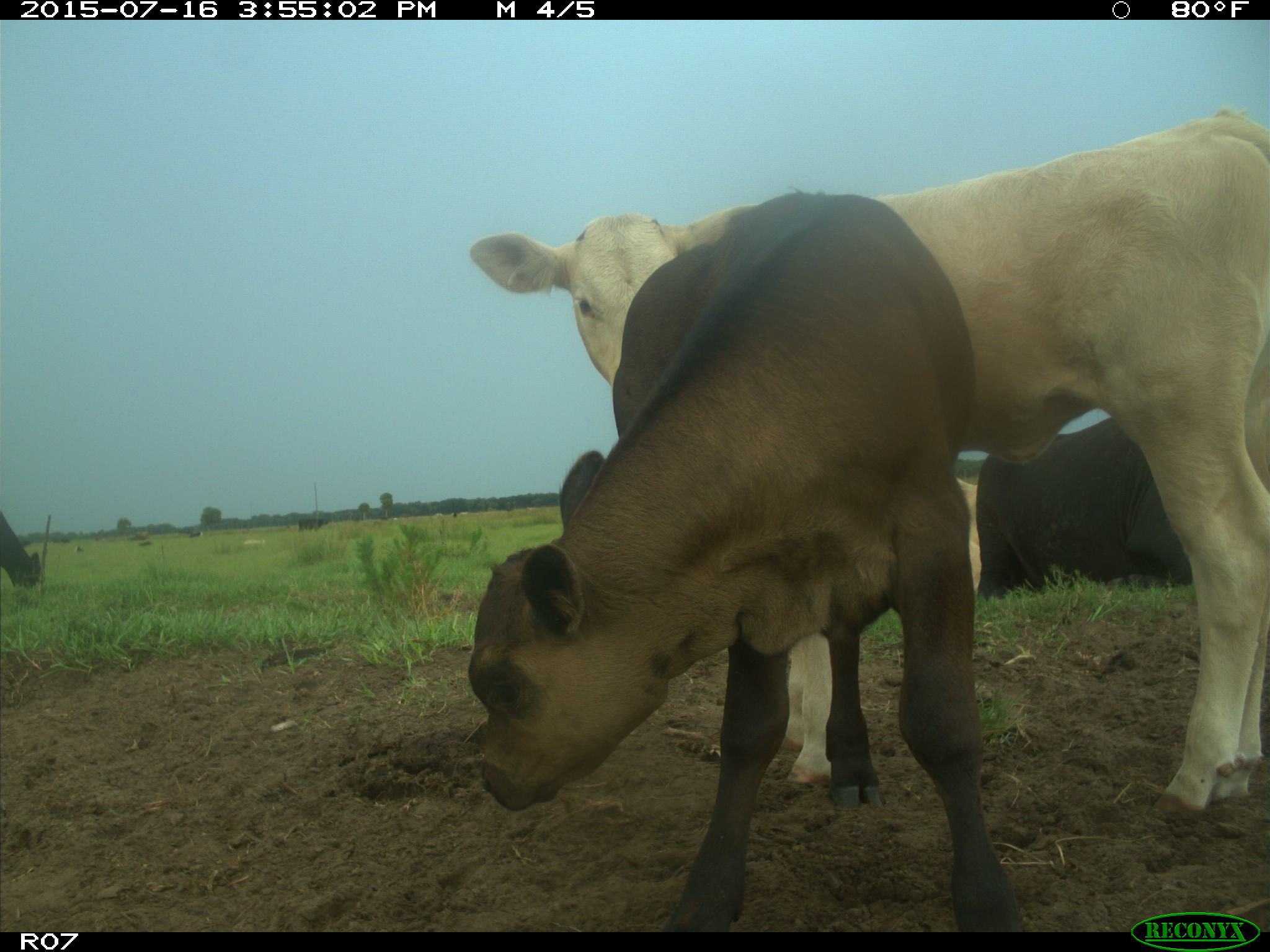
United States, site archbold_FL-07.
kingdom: Animalia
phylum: Chordata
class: Mammalia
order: Artiodactyla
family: Bovidae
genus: Bos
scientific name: Bos taurus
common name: domestic cow